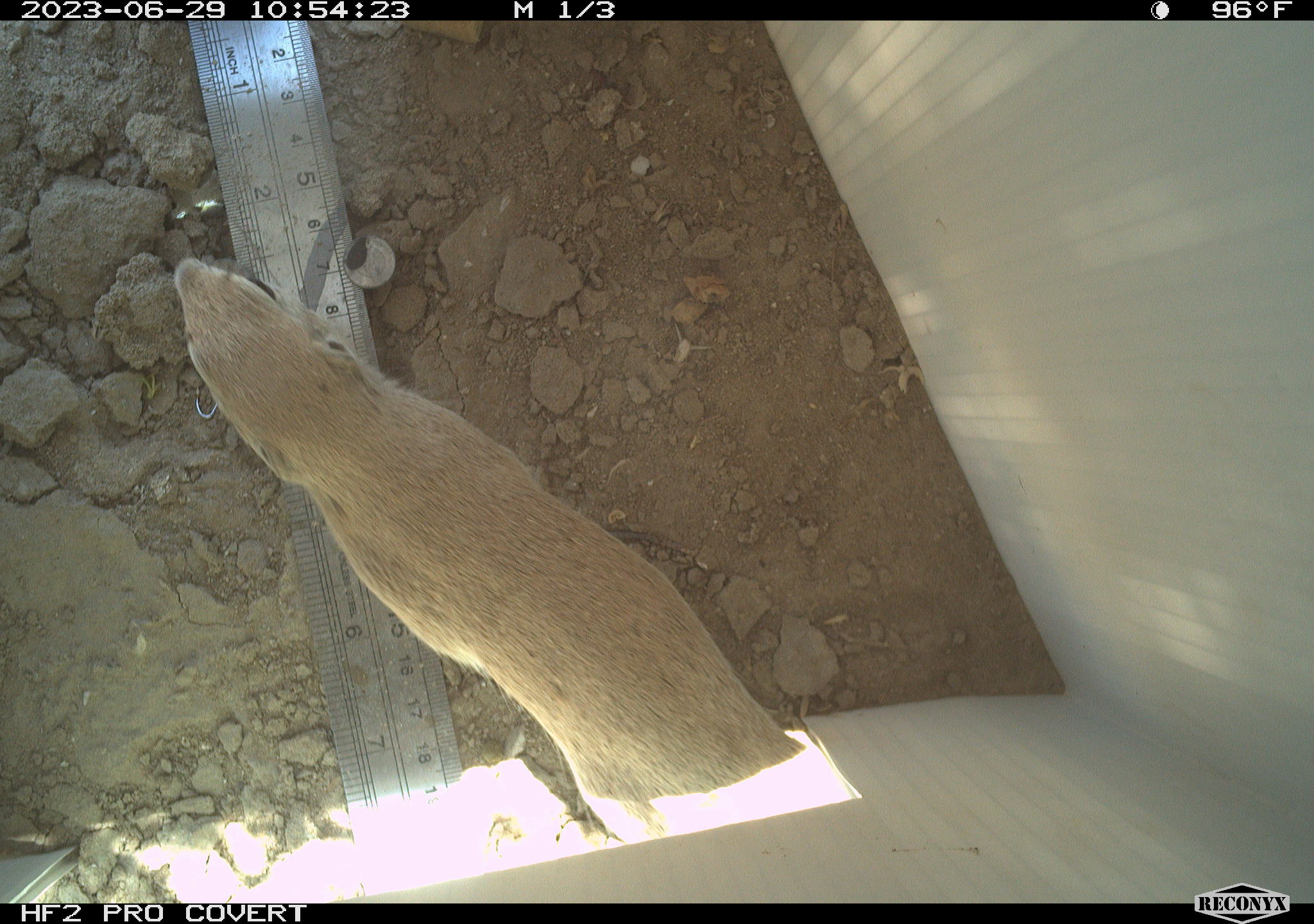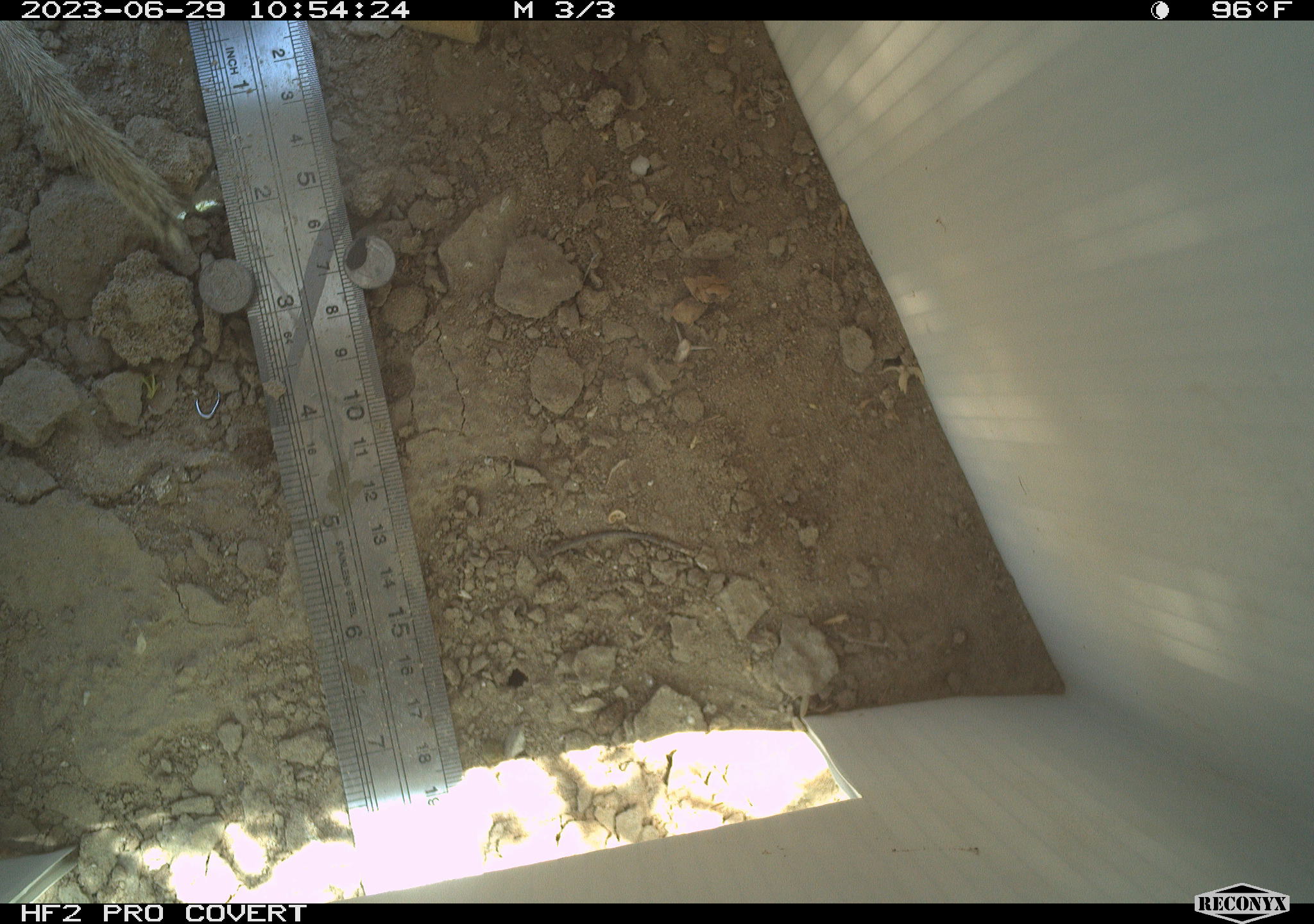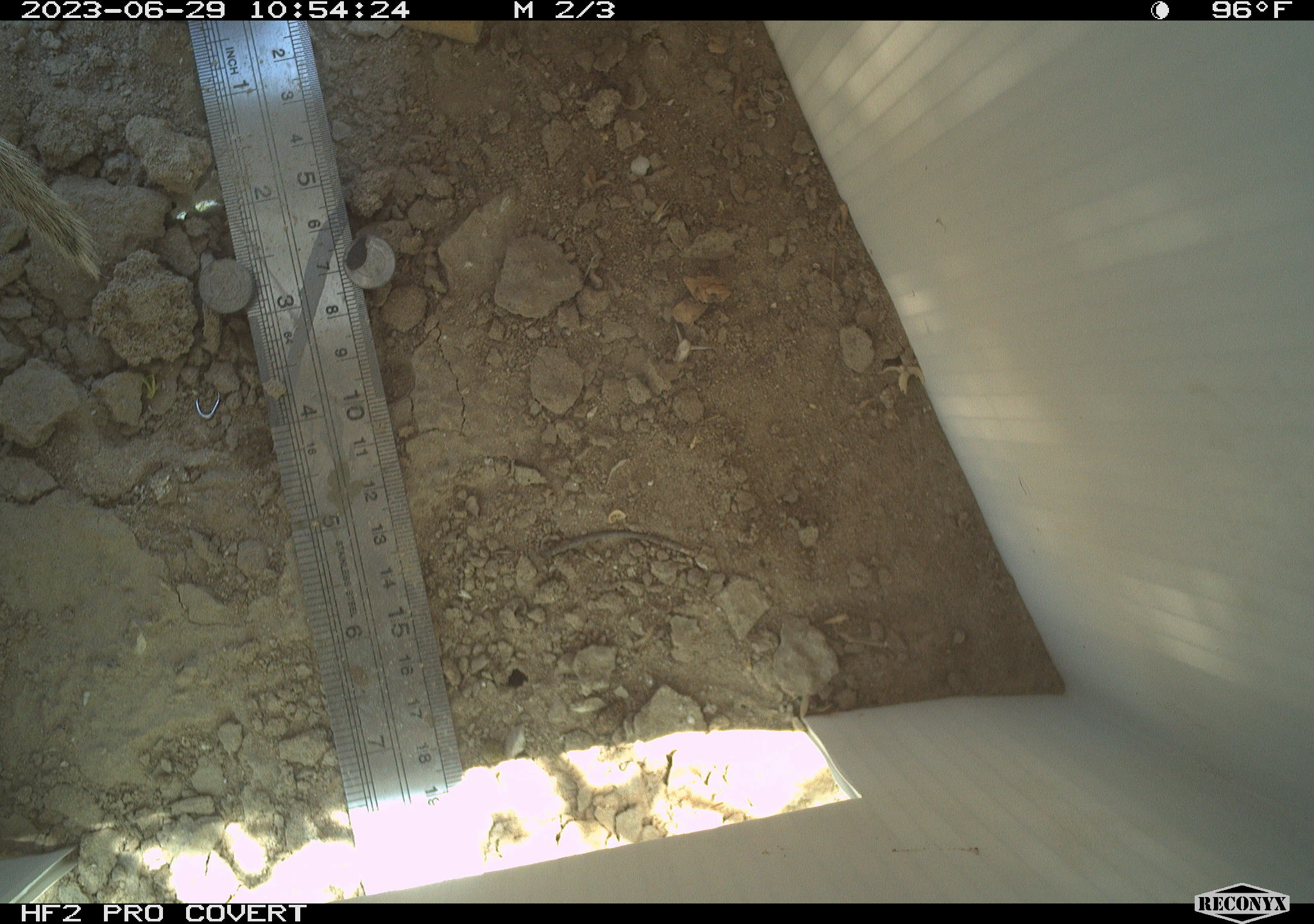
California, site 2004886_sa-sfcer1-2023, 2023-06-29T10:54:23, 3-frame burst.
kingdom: Animalia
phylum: Chordata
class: Mammalia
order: Rodentia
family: Sciuridae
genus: Xerospermophilus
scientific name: Xerospermophilus tereticaudus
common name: round-tailed ground squirrel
Round-tailed ground squirrel (Xerospermophilus tereticaudus).